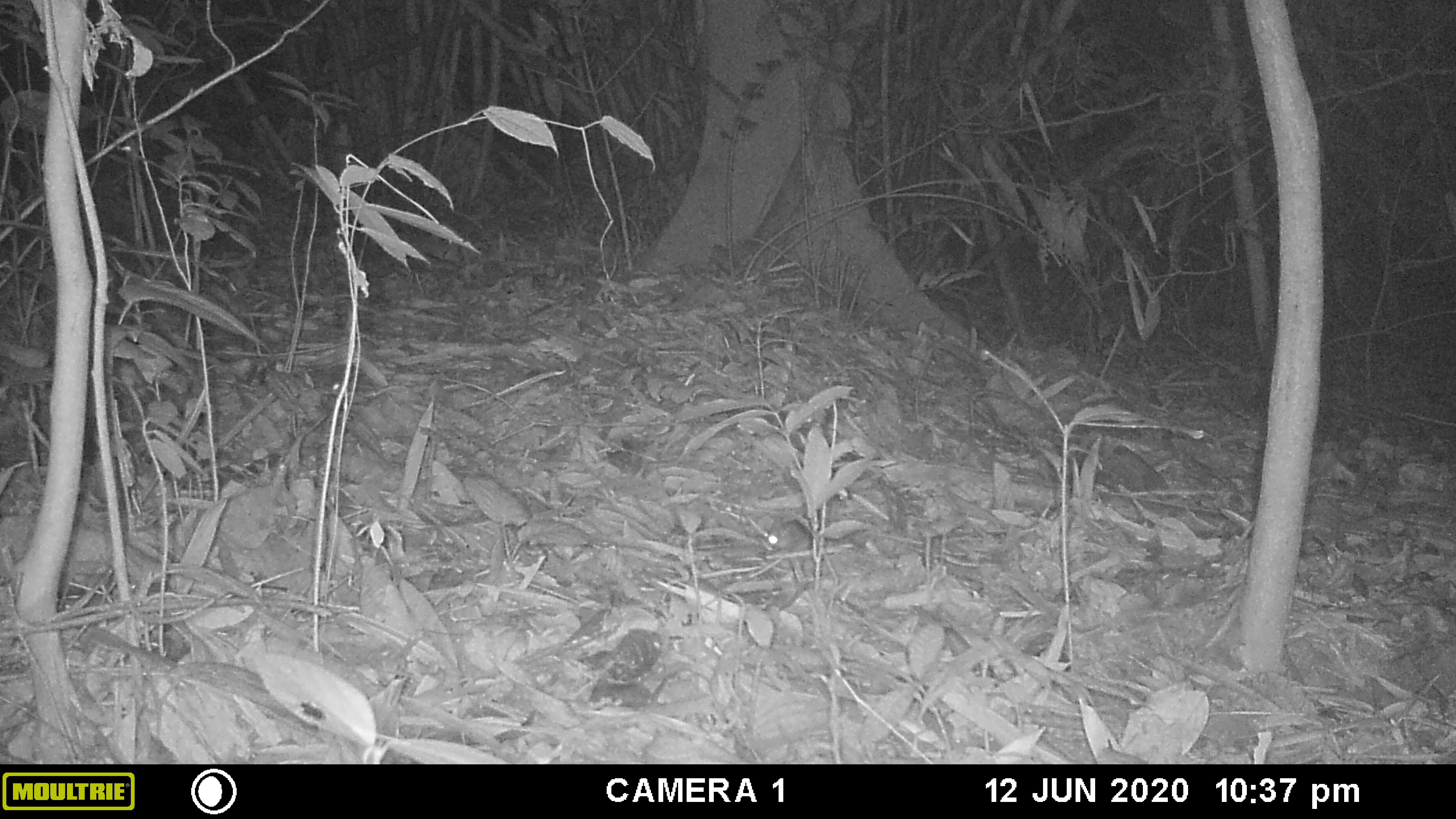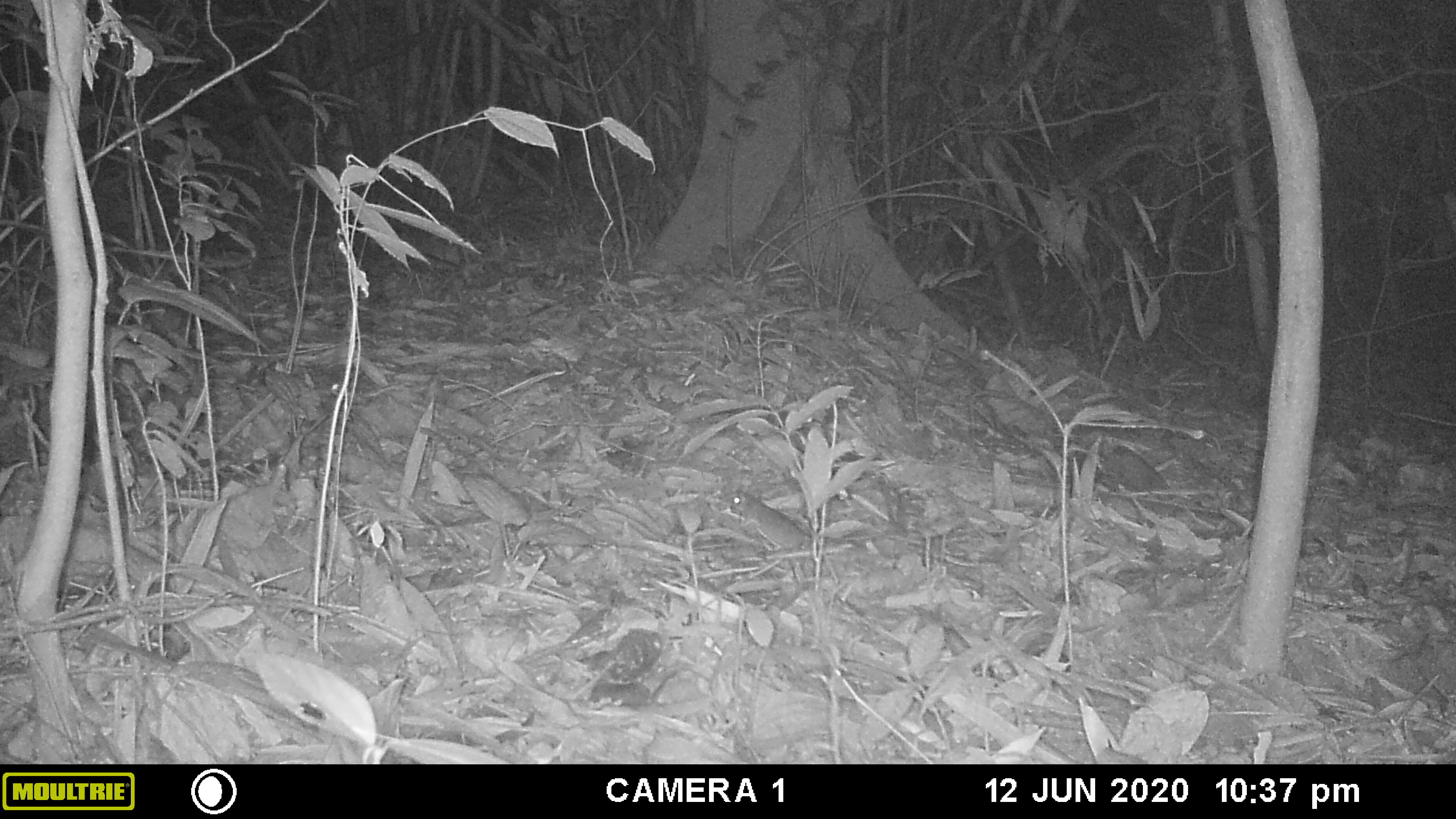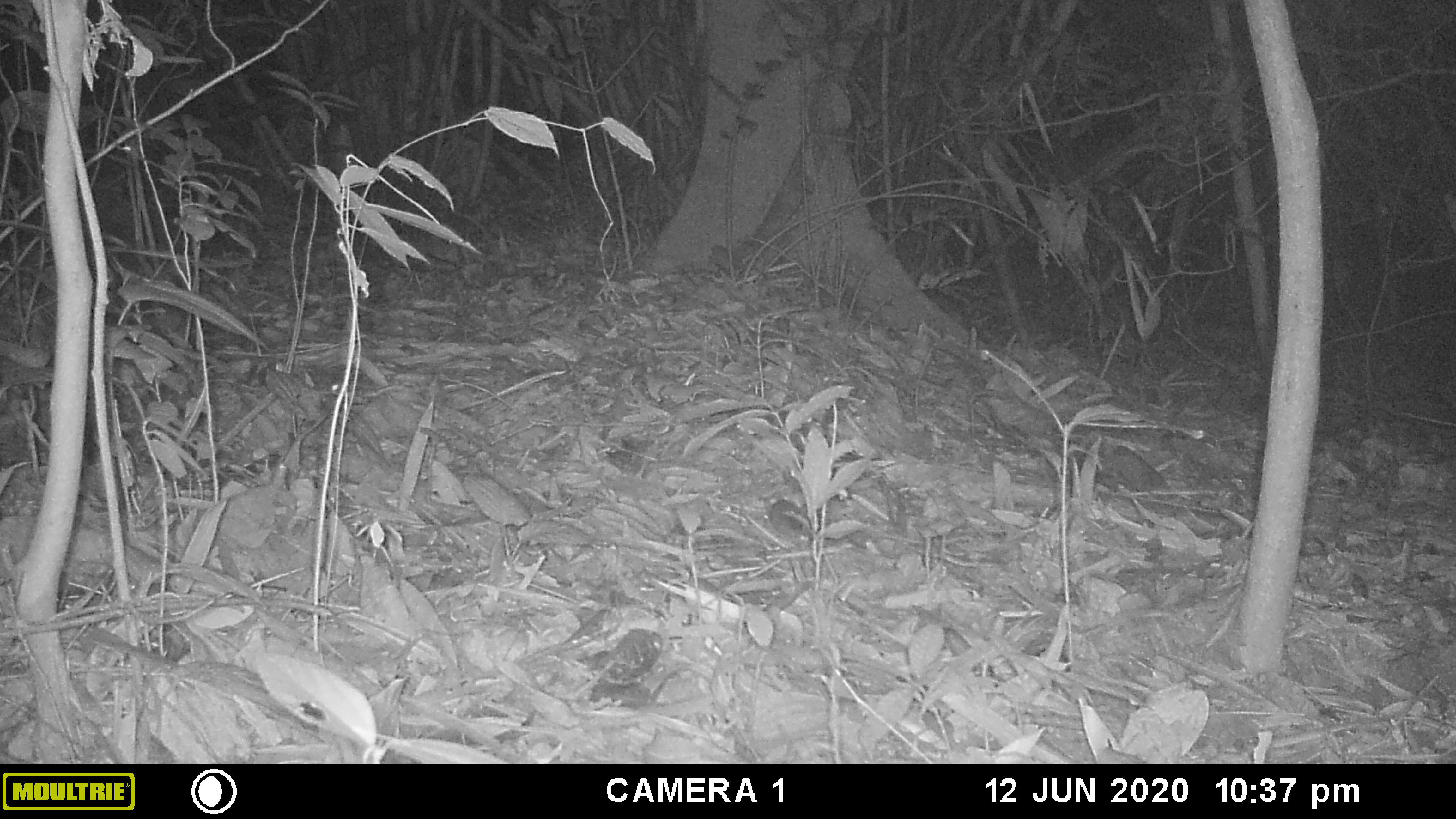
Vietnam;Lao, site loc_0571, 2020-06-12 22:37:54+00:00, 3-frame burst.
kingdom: Animalia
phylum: Chordata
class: Mammalia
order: Rodentia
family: Muridae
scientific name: Muridae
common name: old-world mice and rats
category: unidentified murid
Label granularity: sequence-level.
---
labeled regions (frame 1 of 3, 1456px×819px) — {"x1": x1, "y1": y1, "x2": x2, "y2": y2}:
unidentified murid: {"x1": 764, "y1": 517, "x2": 814, "y2": 550}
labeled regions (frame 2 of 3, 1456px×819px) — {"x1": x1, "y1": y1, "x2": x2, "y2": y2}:
unidentified murid: {"x1": 726, "y1": 489, "x2": 814, "y2": 553}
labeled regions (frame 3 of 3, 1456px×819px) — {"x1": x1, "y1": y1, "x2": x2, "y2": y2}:
unidentified murid: {"x1": 766, "y1": 497, "x2": 812, "y2": 548}